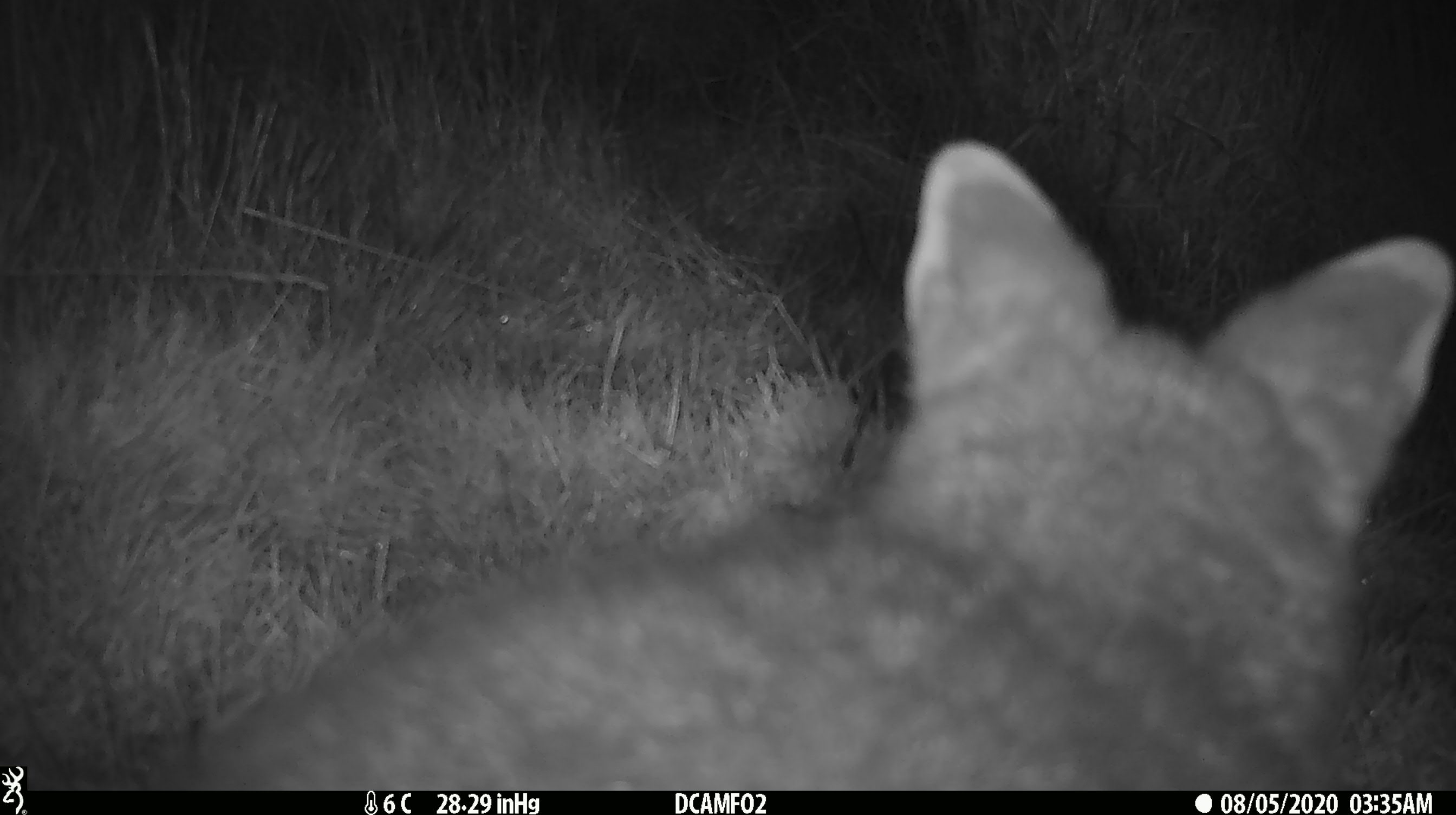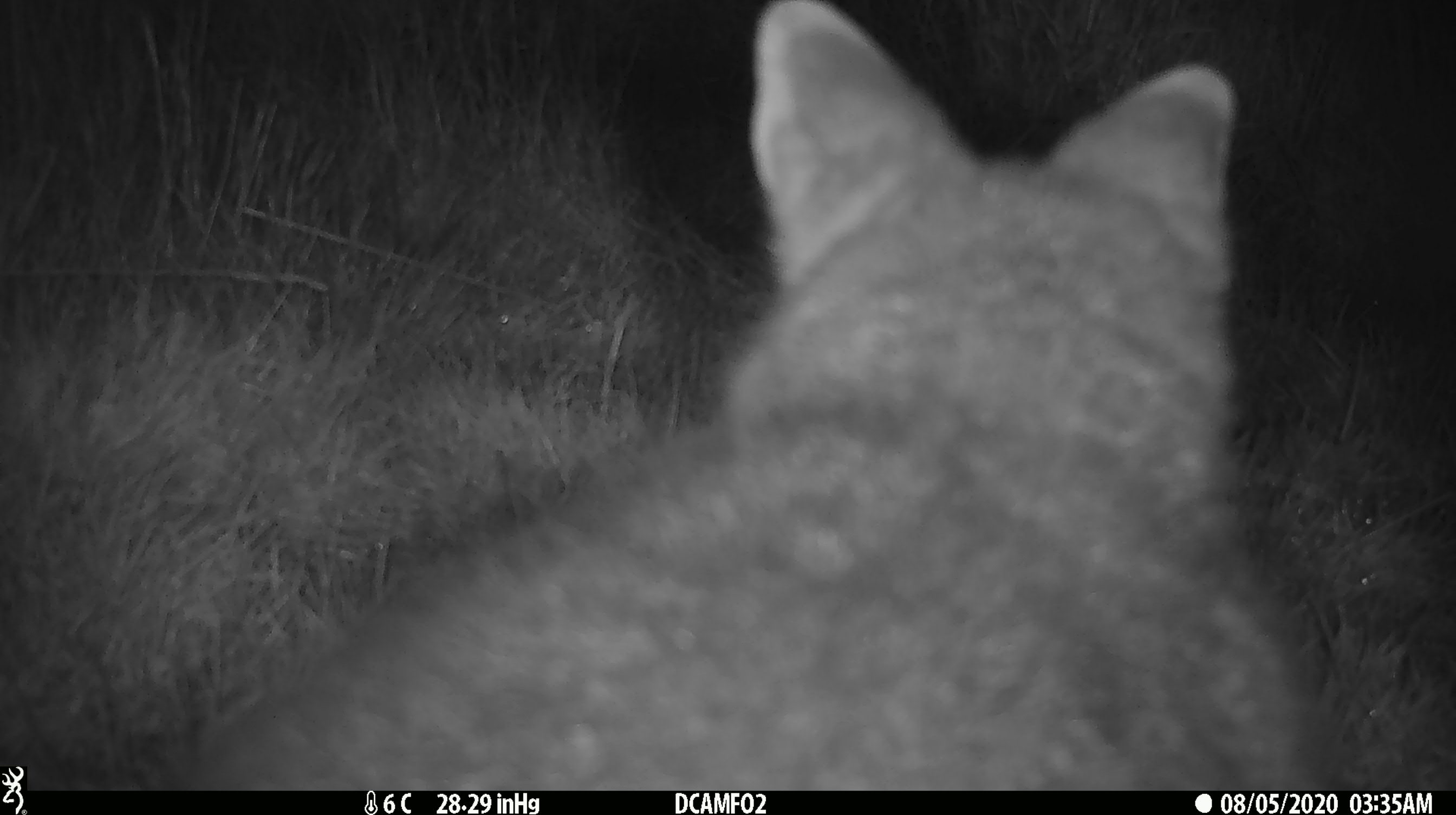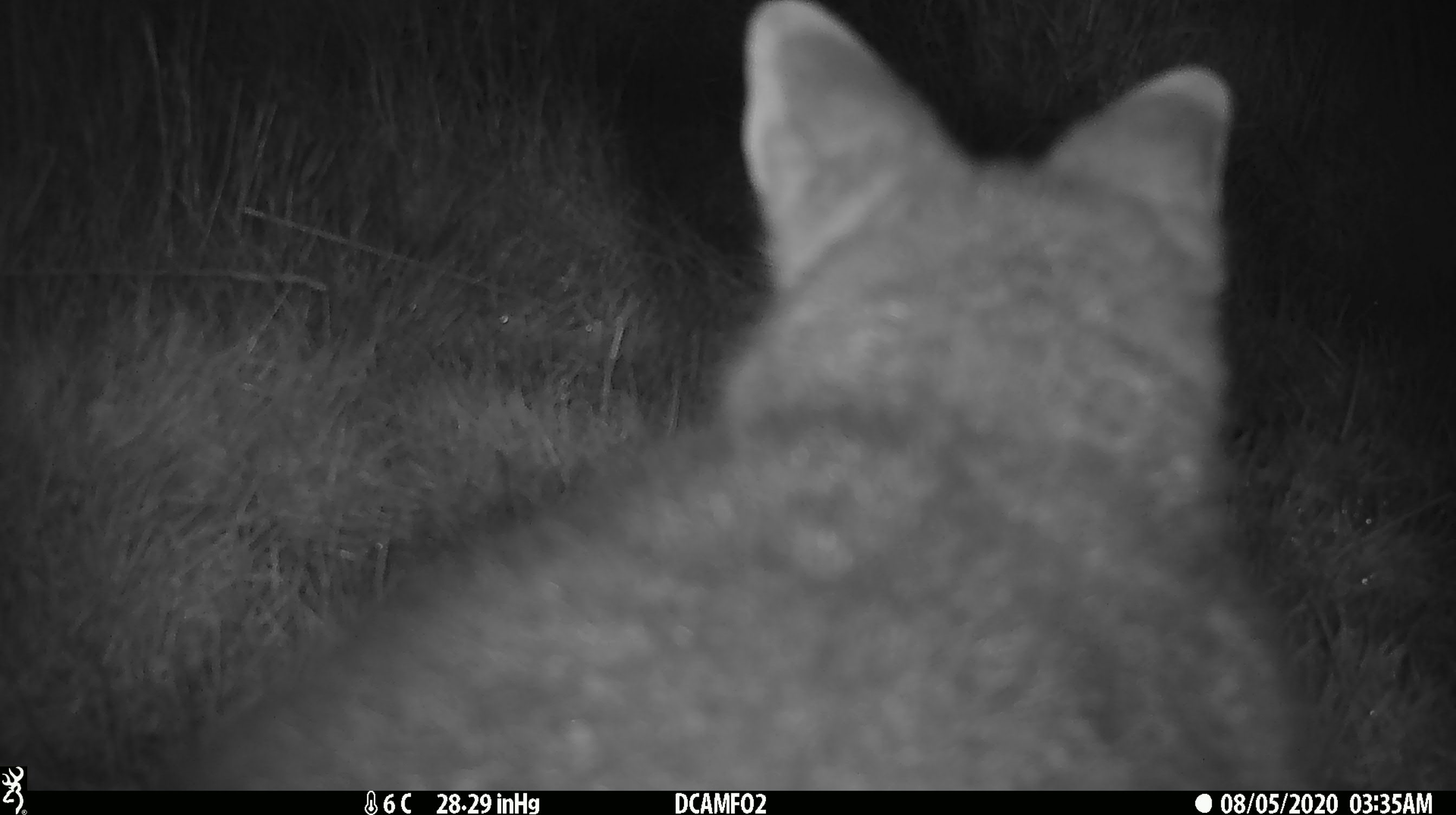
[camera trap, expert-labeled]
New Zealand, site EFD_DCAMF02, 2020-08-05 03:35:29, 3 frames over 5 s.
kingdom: Animalia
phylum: Chordata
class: Mammalia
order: Diprotodontia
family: Phalangeridae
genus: Trichosurus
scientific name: Trichosurus vulpecula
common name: common brushtail possum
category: possum